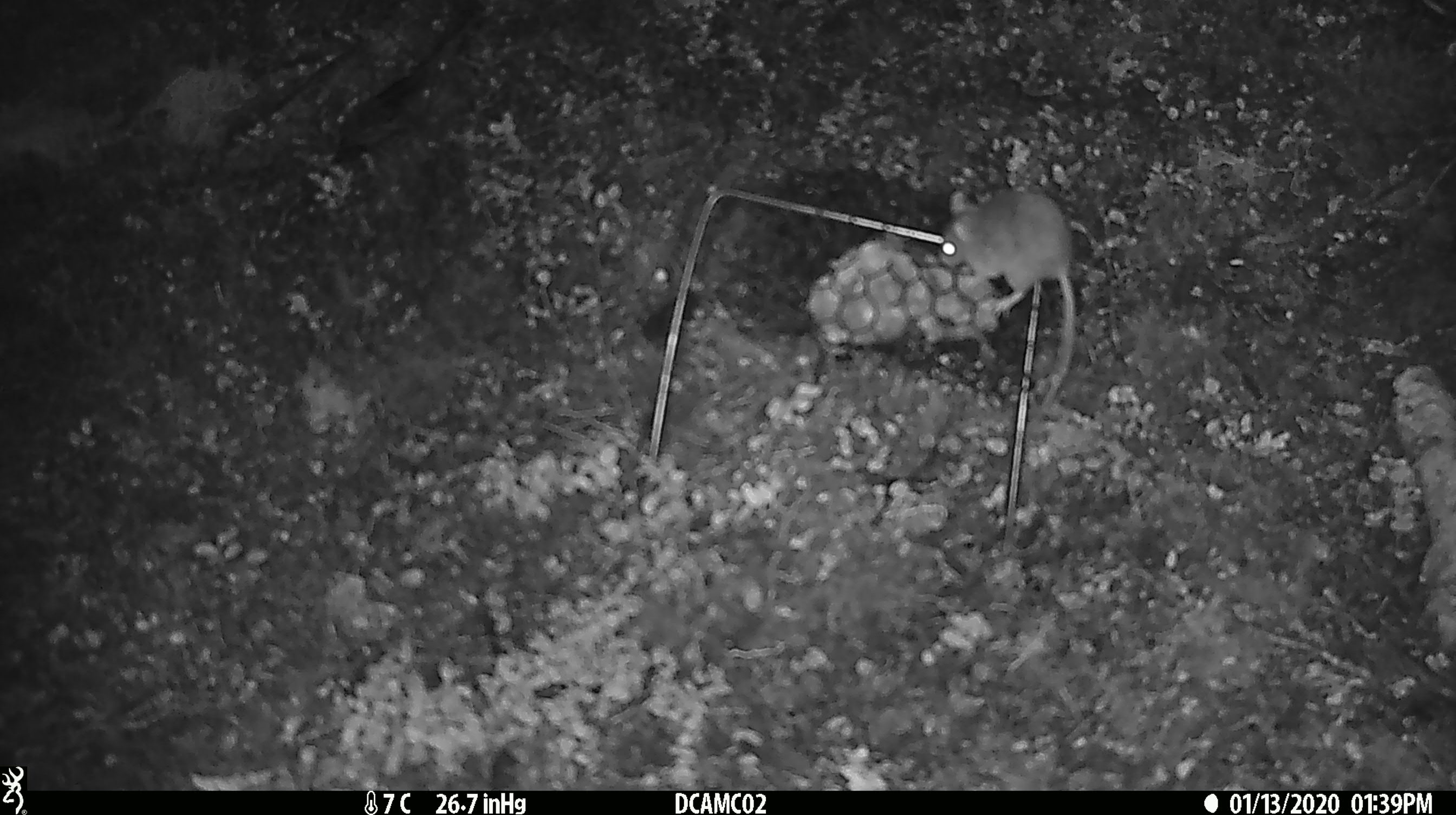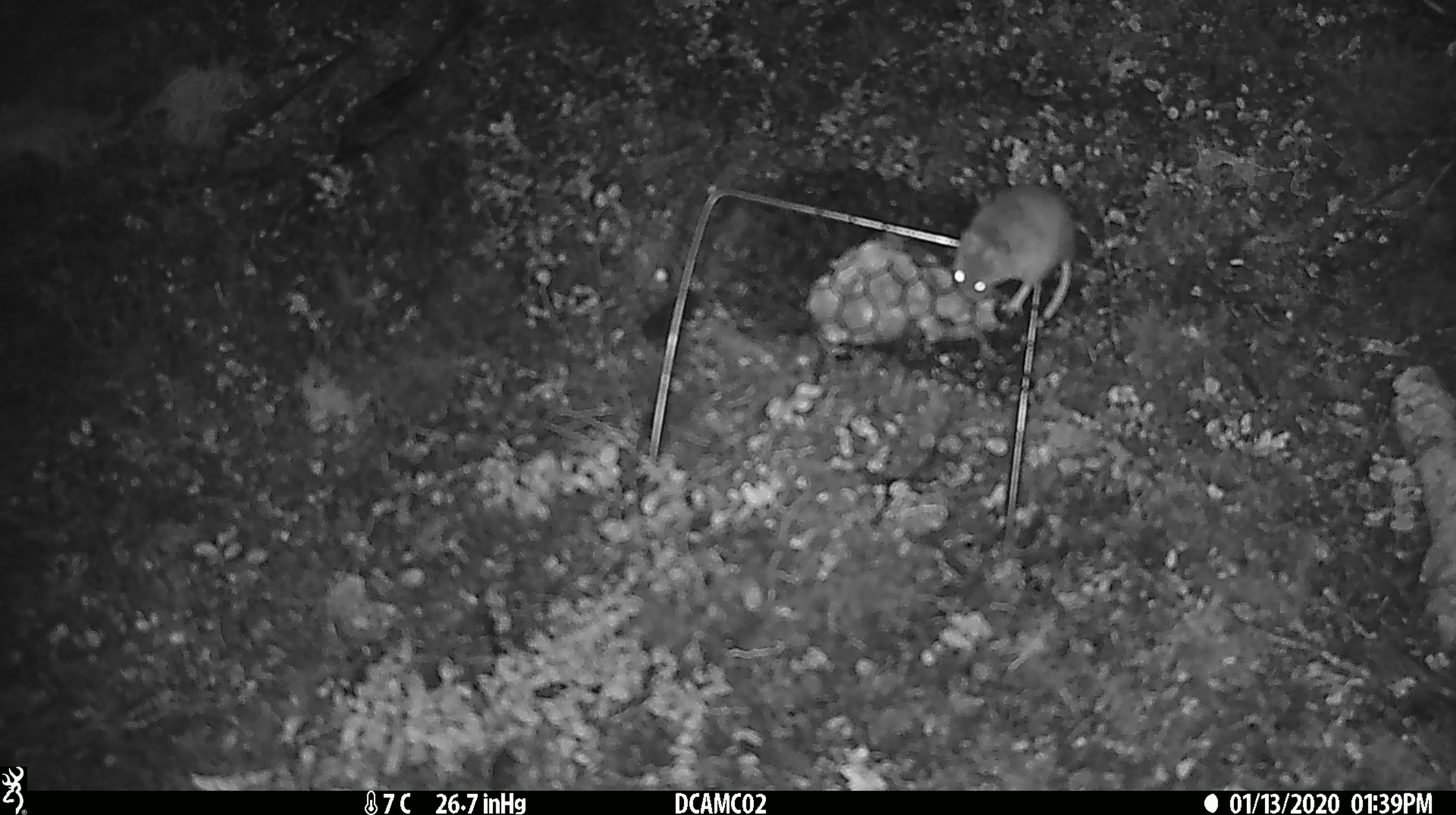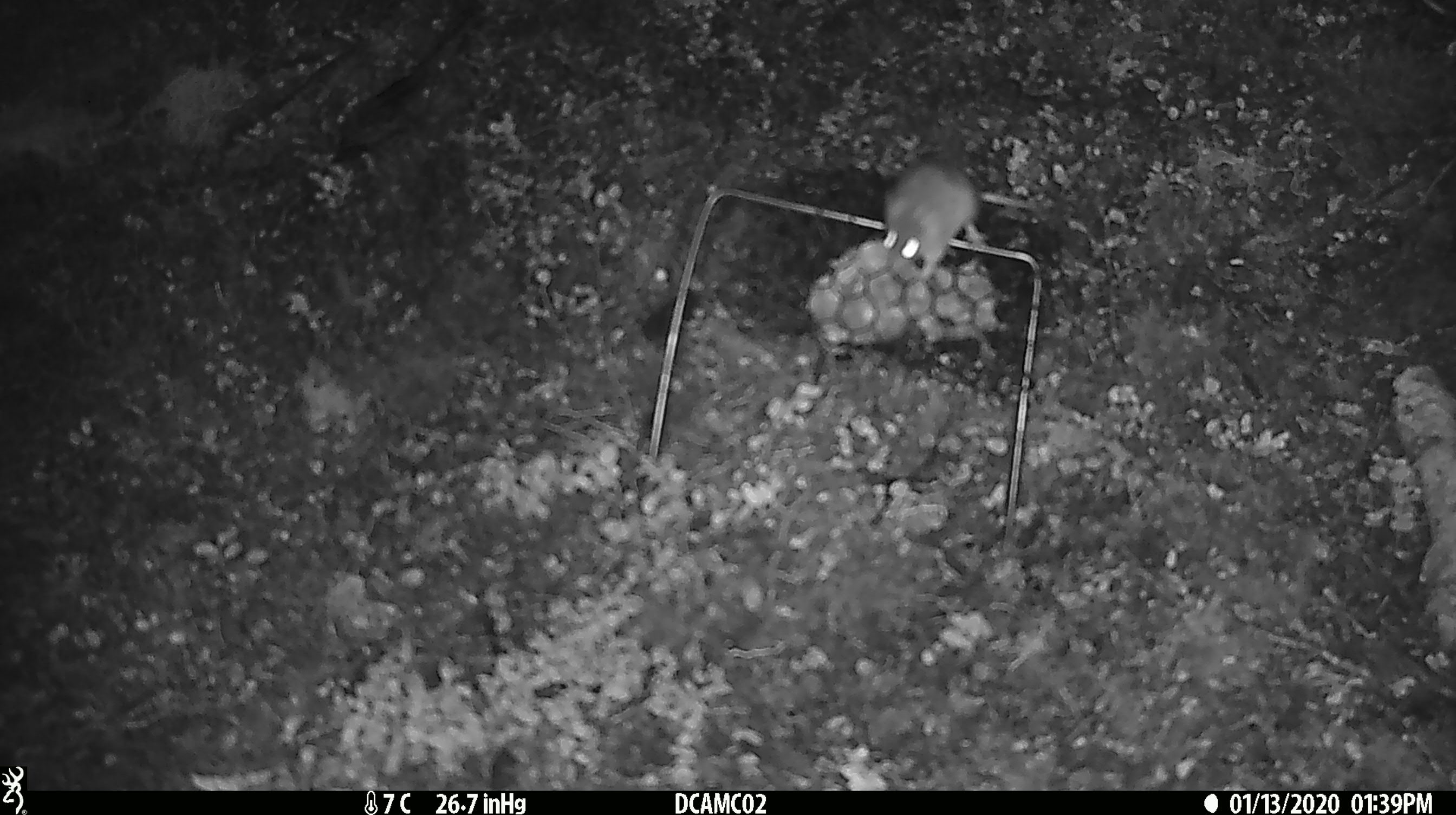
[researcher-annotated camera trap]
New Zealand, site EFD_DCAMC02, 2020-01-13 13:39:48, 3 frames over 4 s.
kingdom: Animalia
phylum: Chordata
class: Mammalia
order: Rodentia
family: Muridae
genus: Mus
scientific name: Mus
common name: mouse